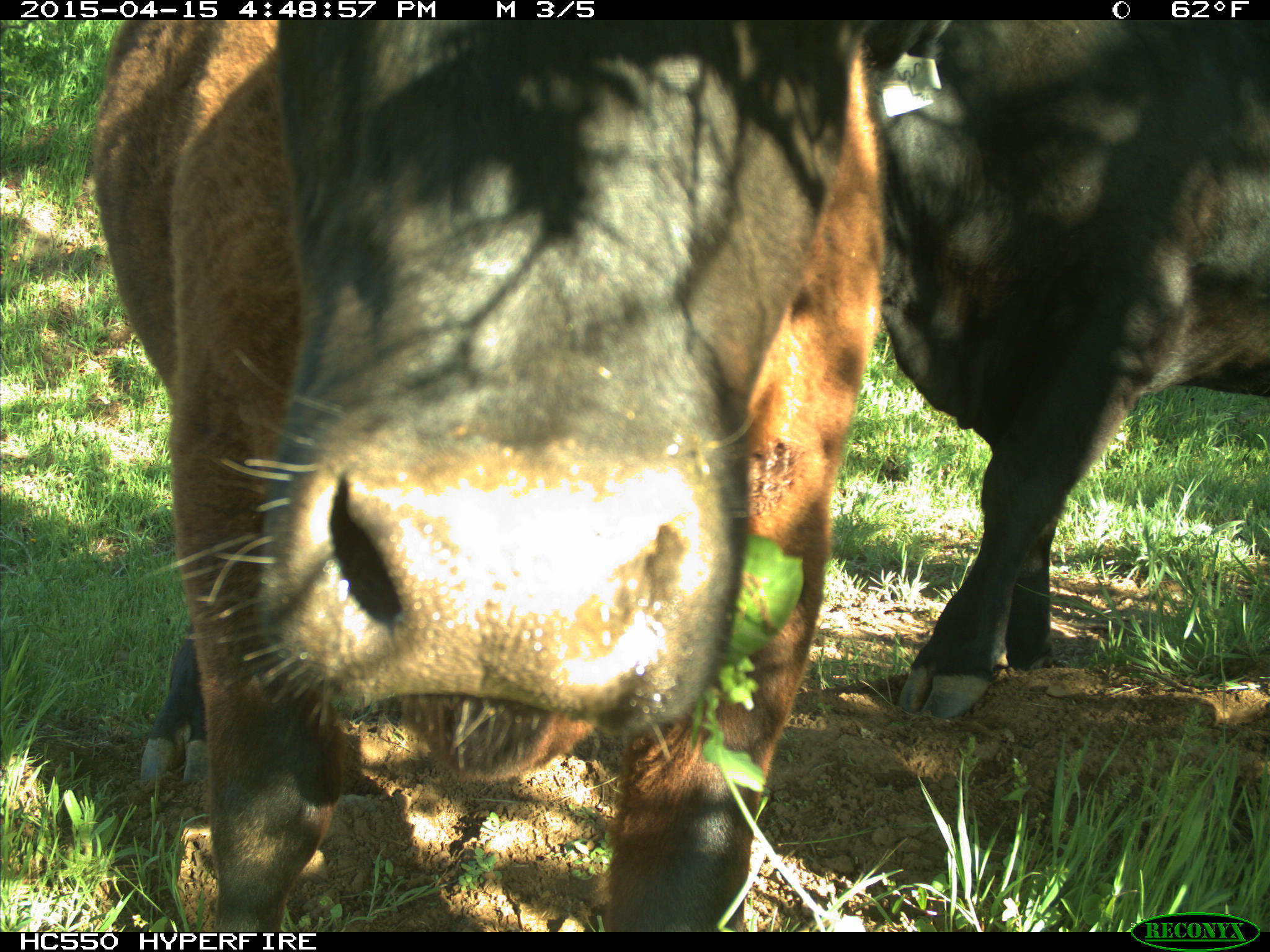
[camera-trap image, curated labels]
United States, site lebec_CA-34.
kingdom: Animalia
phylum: Chordata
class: Mammalia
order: Artiodactyla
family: Bovidae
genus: Bos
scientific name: Bos taurus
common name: domestic cow